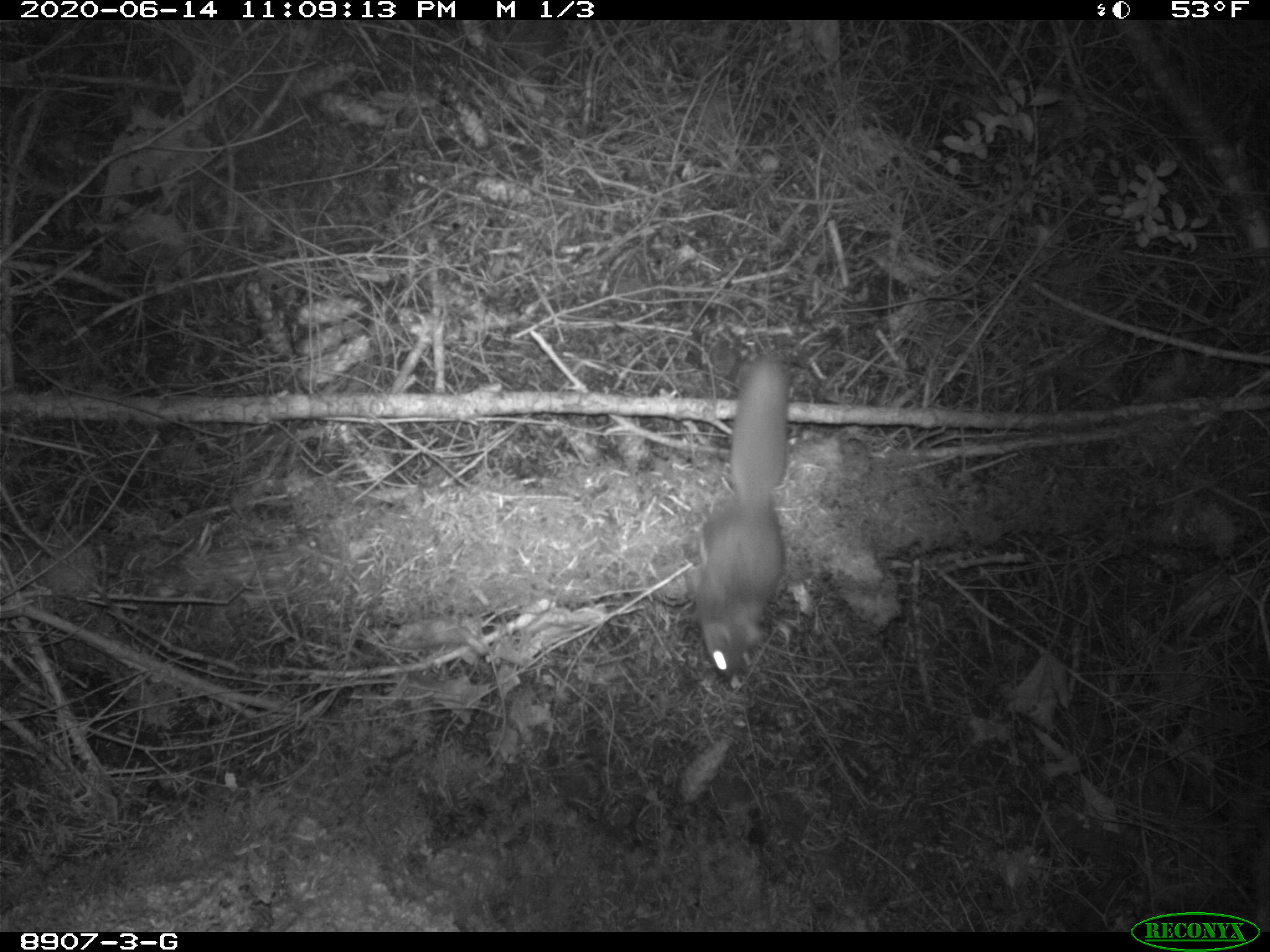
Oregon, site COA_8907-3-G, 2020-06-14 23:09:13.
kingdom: Animalia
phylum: Chordata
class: Mammalia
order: Rodentia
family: Sciuridae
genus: Glaucomys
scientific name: Glaucomys oregonensis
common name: humboldt's flying squirrel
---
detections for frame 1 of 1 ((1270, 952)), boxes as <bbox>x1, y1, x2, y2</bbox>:
humboldt's flying squirrel: <bbox>678, 344, 803, 687</bbox>